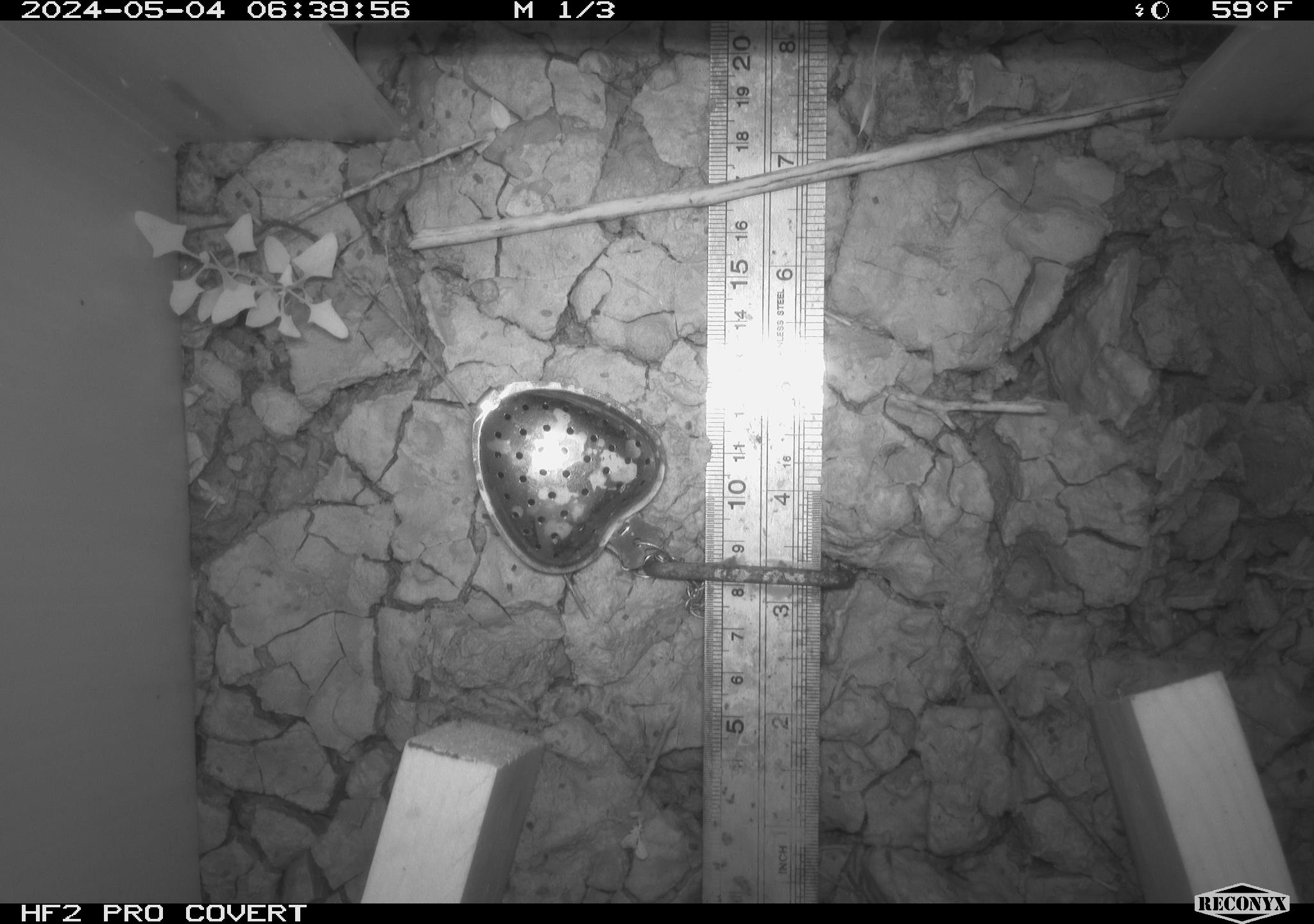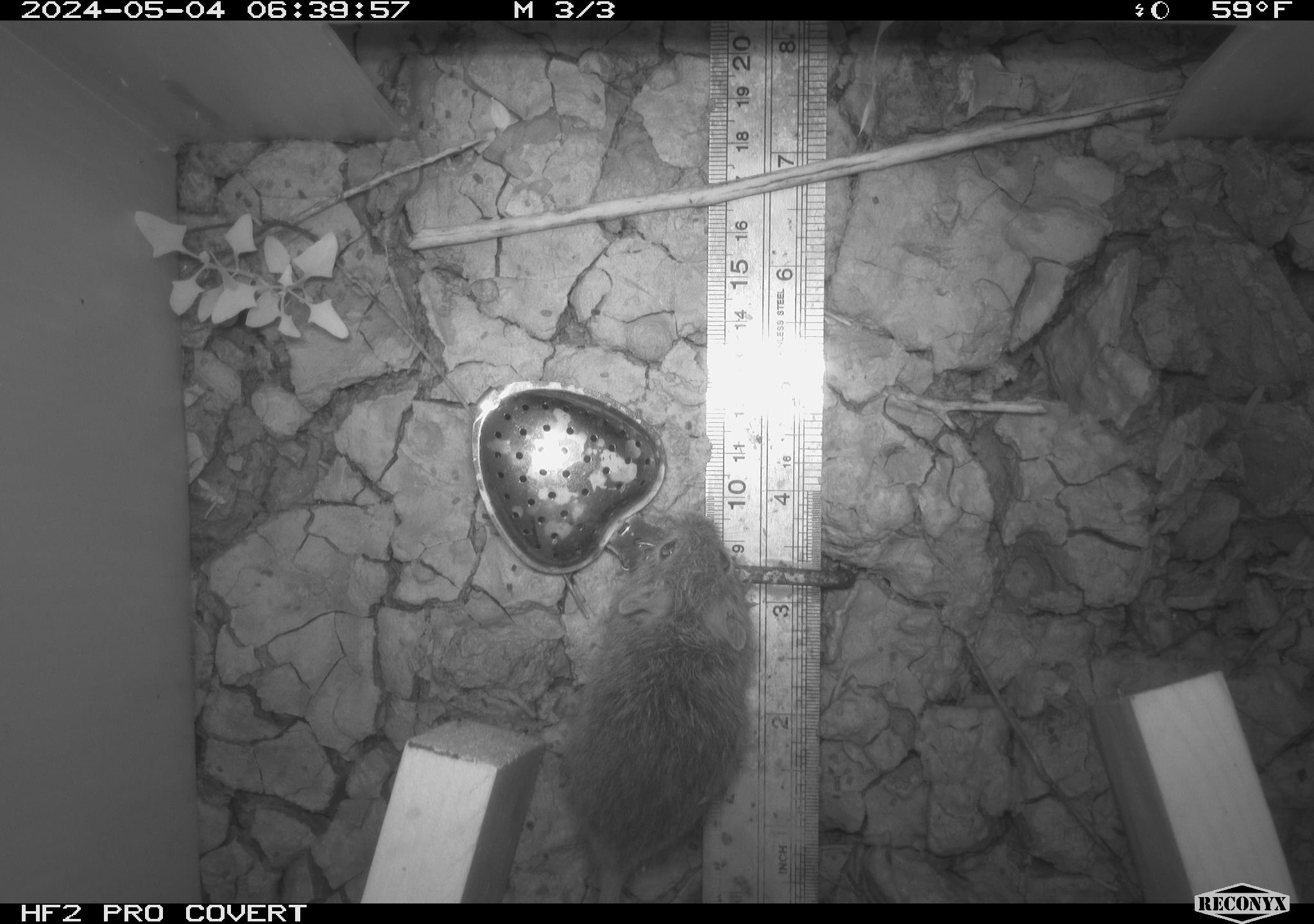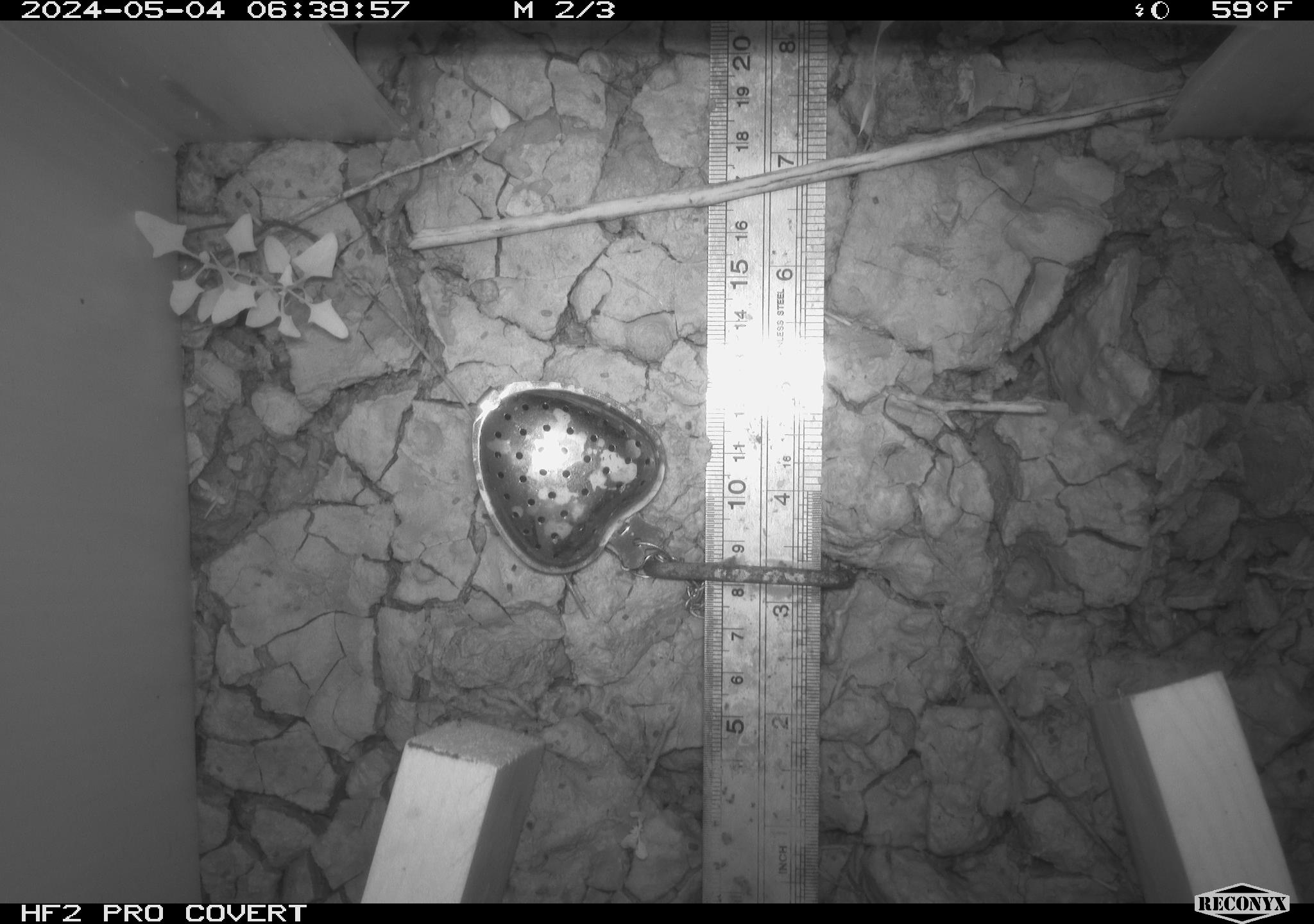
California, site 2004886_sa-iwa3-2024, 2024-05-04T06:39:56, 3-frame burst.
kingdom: Animalia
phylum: Chordata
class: Mammalia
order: Rodentia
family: Cricetidae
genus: Sigmodon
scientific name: Sigmodon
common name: cotton rat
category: sigmodon species